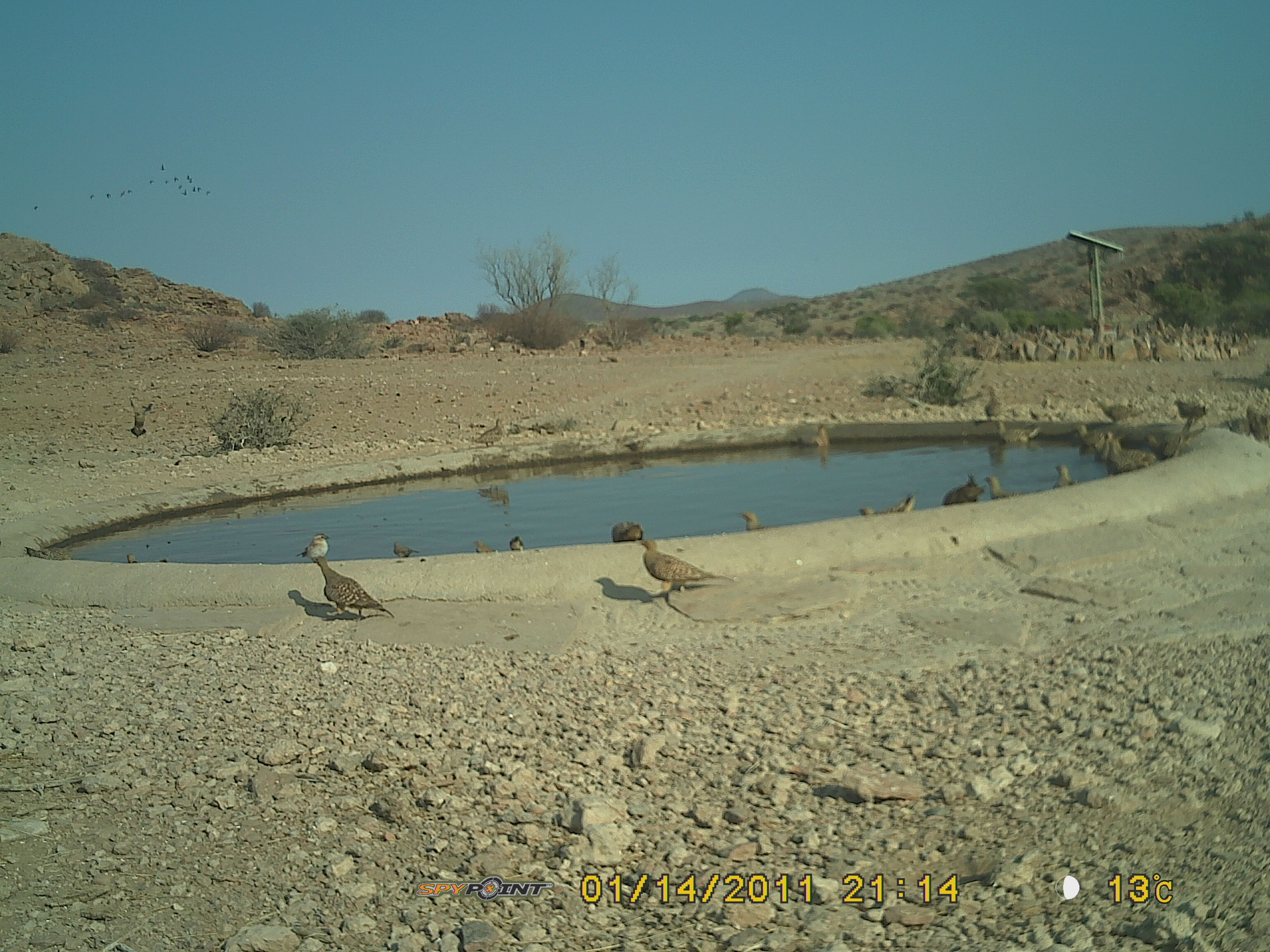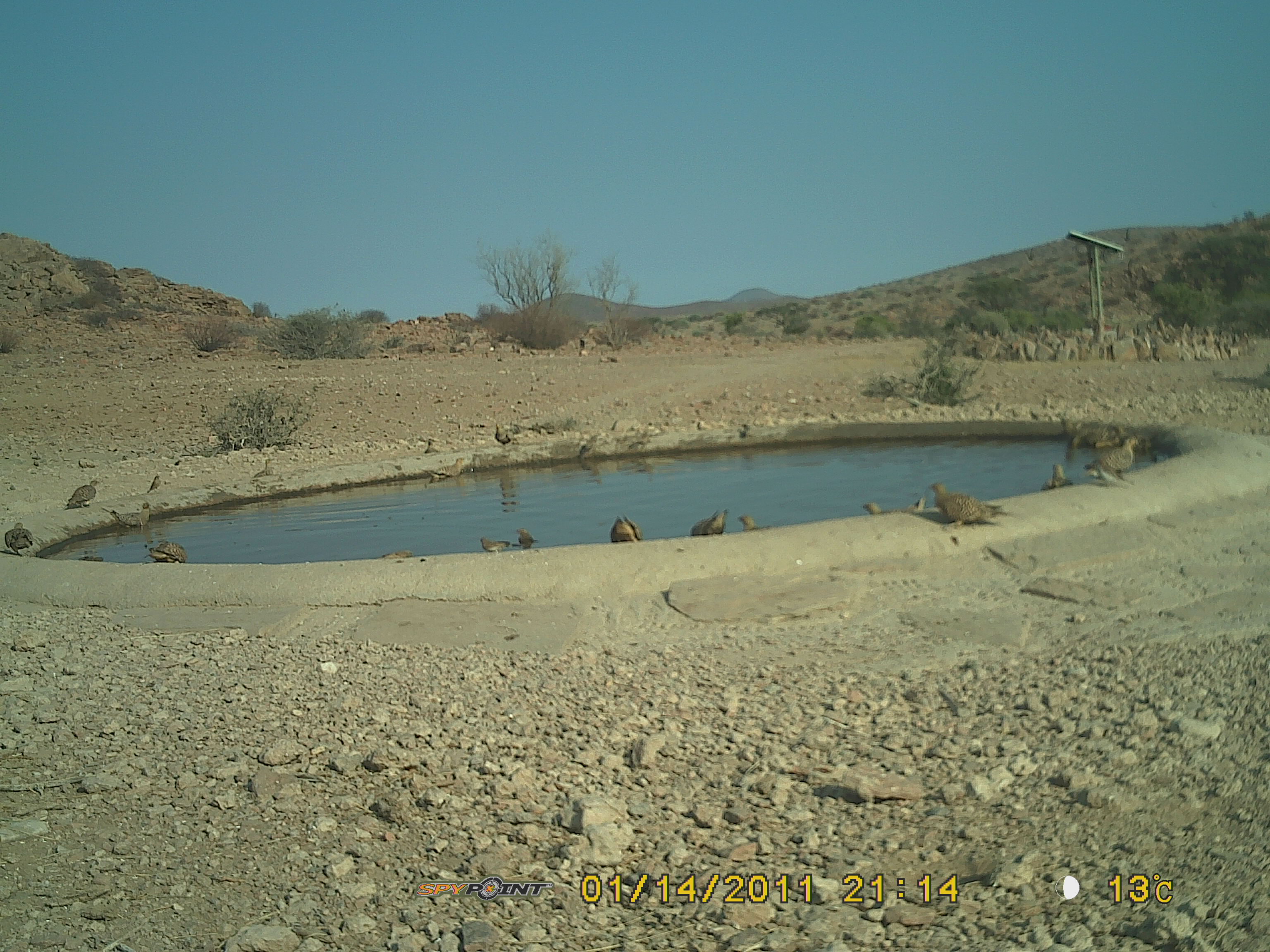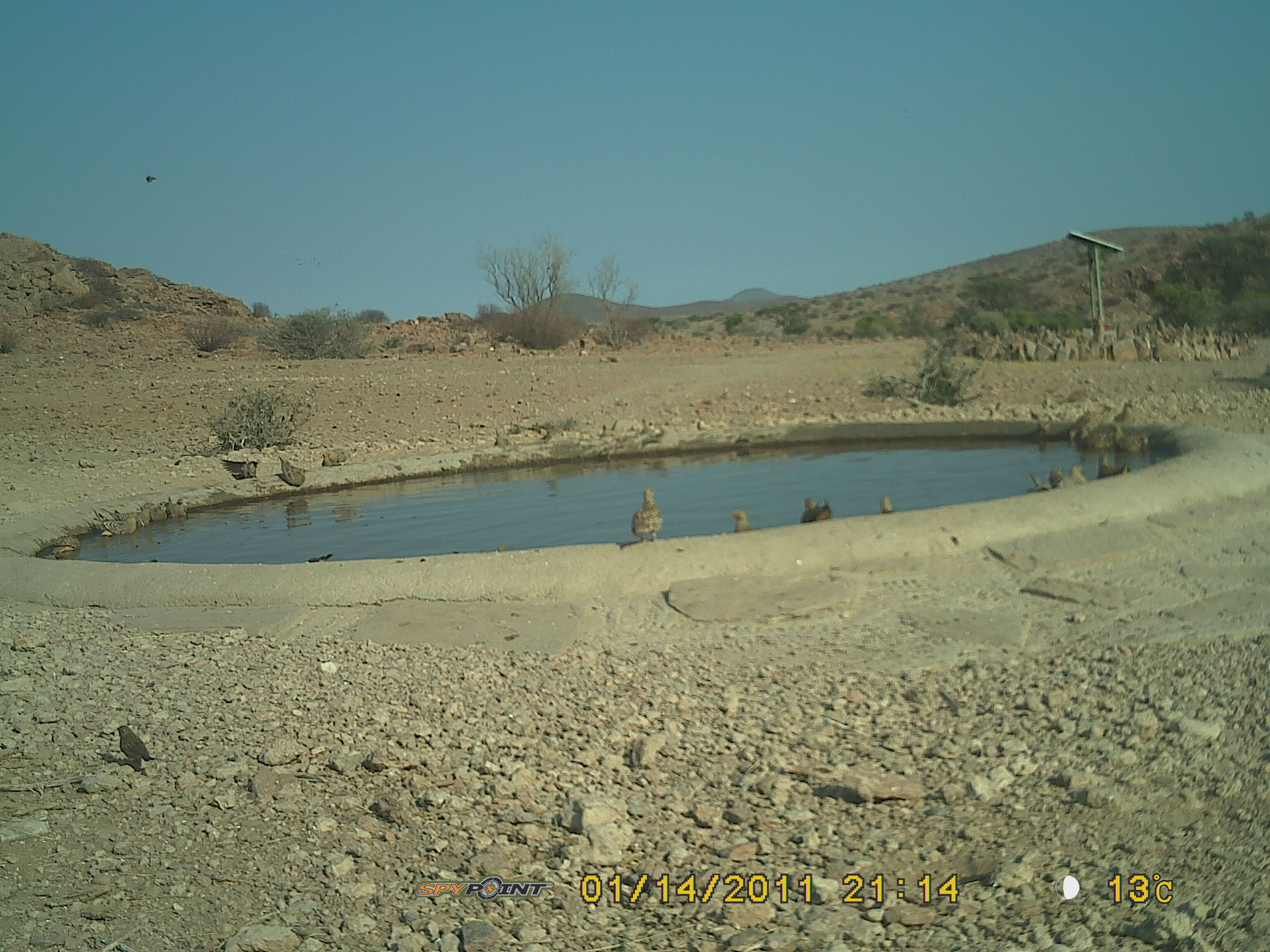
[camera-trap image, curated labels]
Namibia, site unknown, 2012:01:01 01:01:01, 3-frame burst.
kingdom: Animalia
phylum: Chordata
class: Aves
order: Pterocliformes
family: Pteroclidae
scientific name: Pteroclidae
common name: sandgrouse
Pteroclidae (sandgrouse).